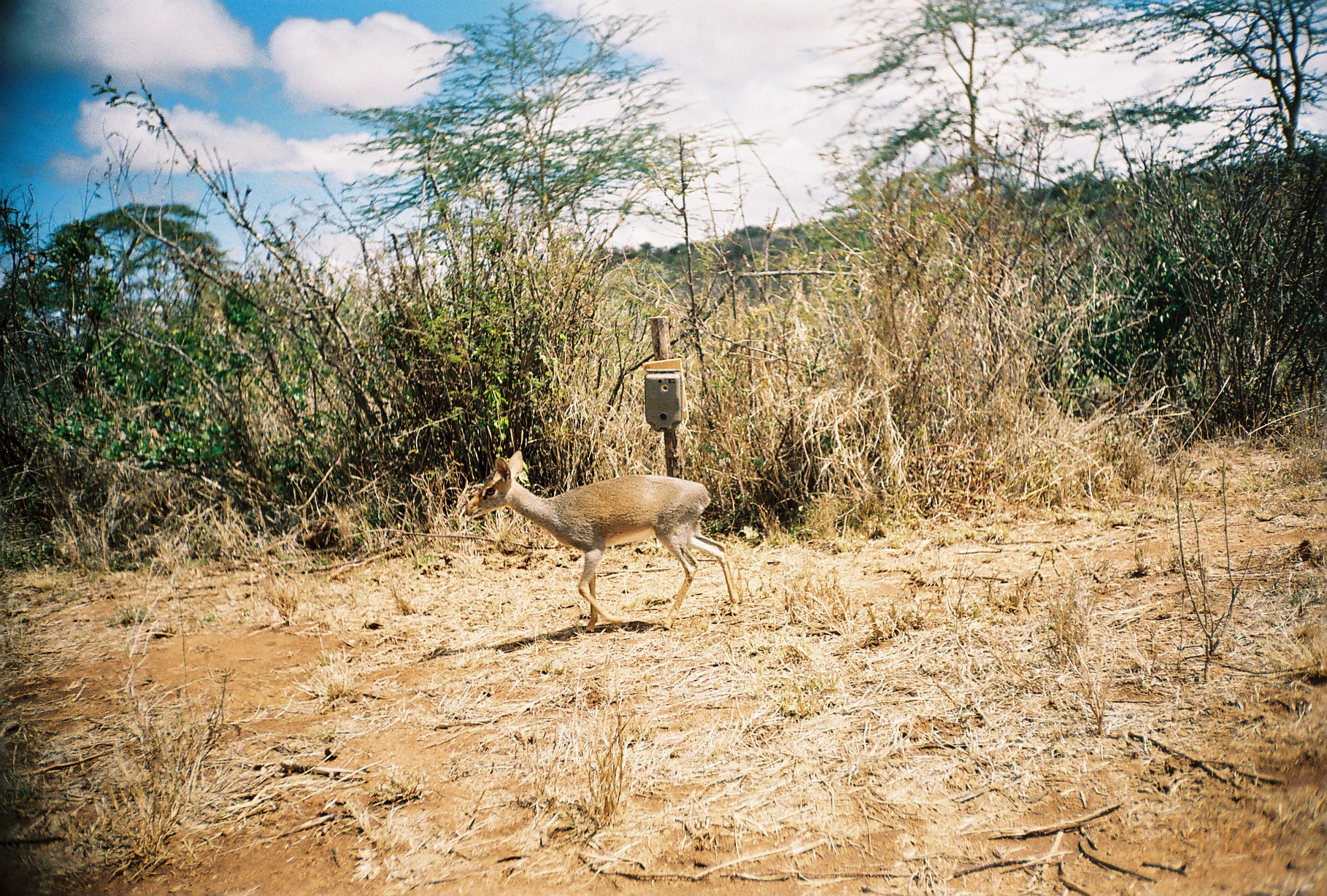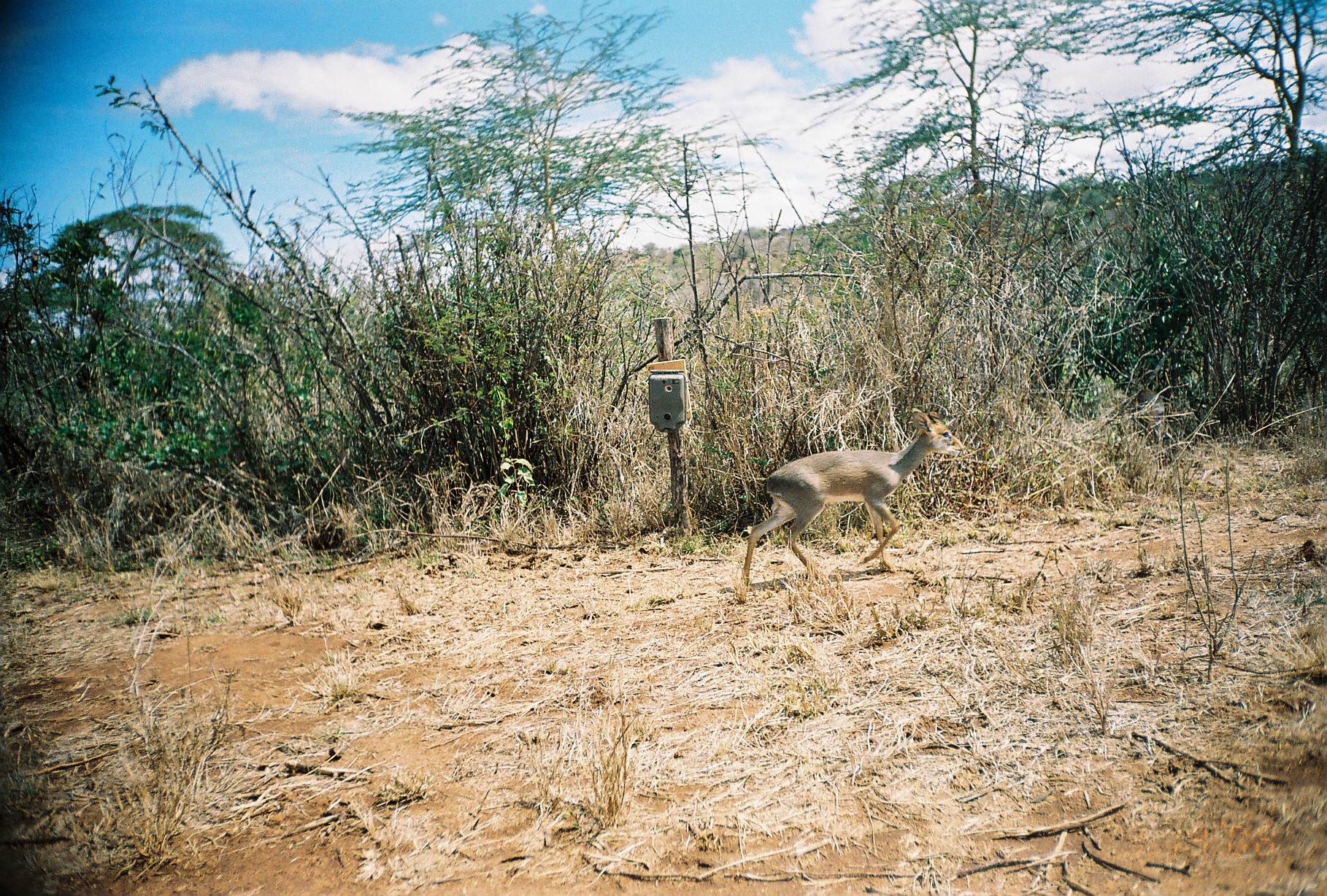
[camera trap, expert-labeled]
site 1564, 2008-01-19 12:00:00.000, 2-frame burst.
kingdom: Animalia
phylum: Chordata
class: Mammalia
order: Artiodactyla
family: Bovidae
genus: Madoqua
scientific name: Madoqua guentheri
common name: günther's dik-dik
Madoqua guentheri (günther's dik-dik), count 1.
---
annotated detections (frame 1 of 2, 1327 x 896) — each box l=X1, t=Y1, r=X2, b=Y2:
madoqua guentheri: l=458, t=448, r=742, b=634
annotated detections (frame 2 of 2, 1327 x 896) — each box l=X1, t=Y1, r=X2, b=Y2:
madoqua guentheri: l=740, t=405, r=964, b=584